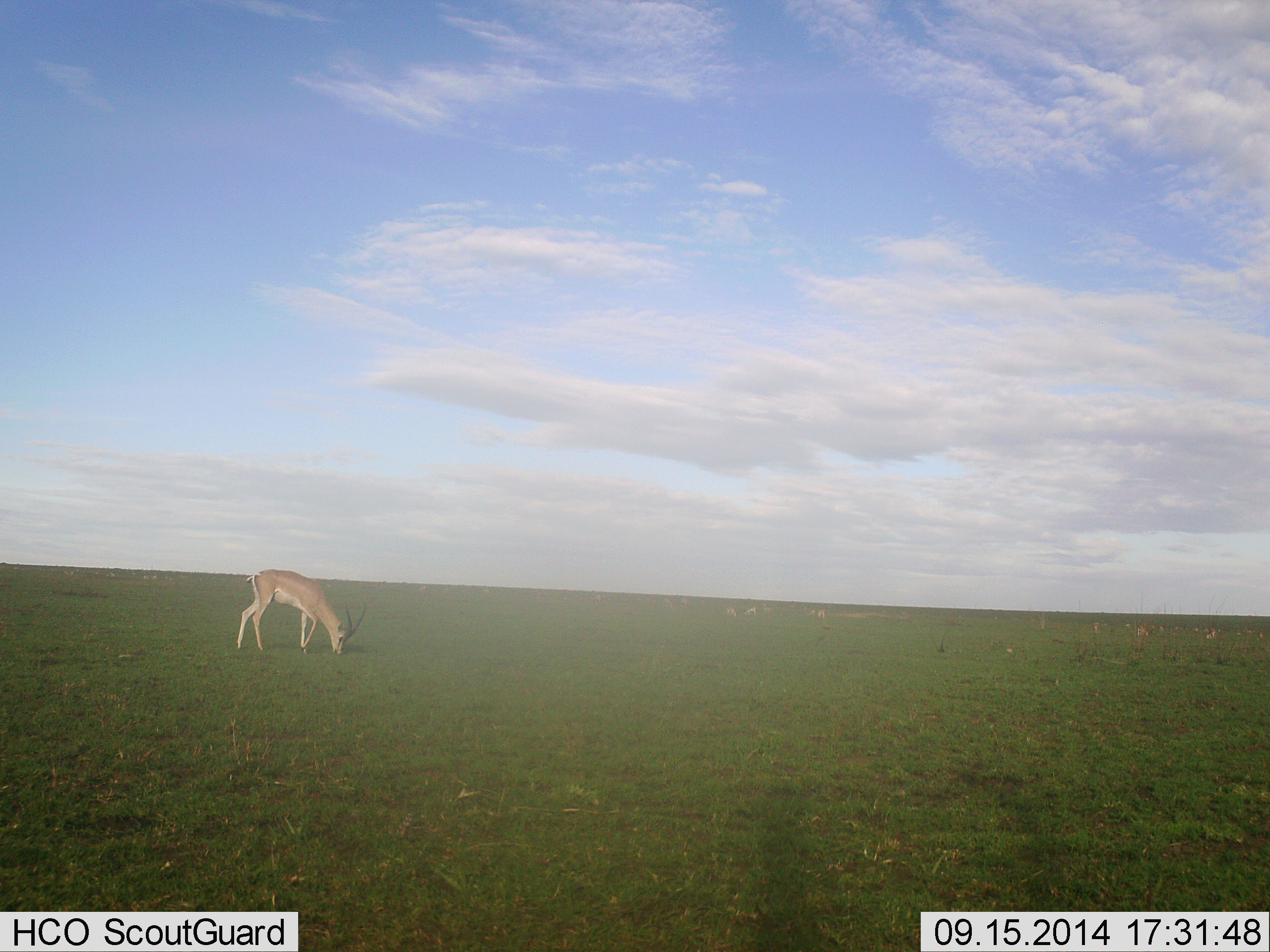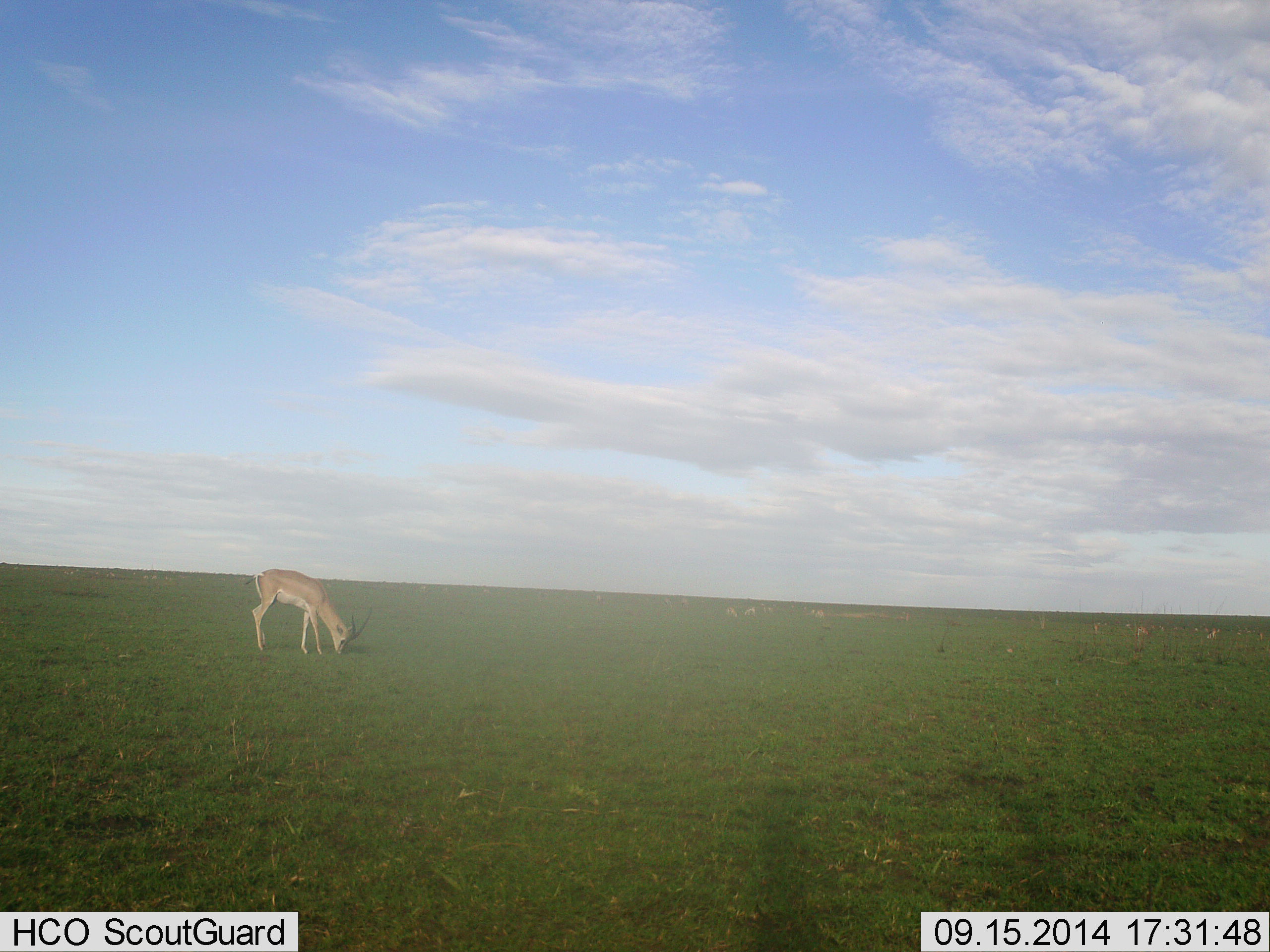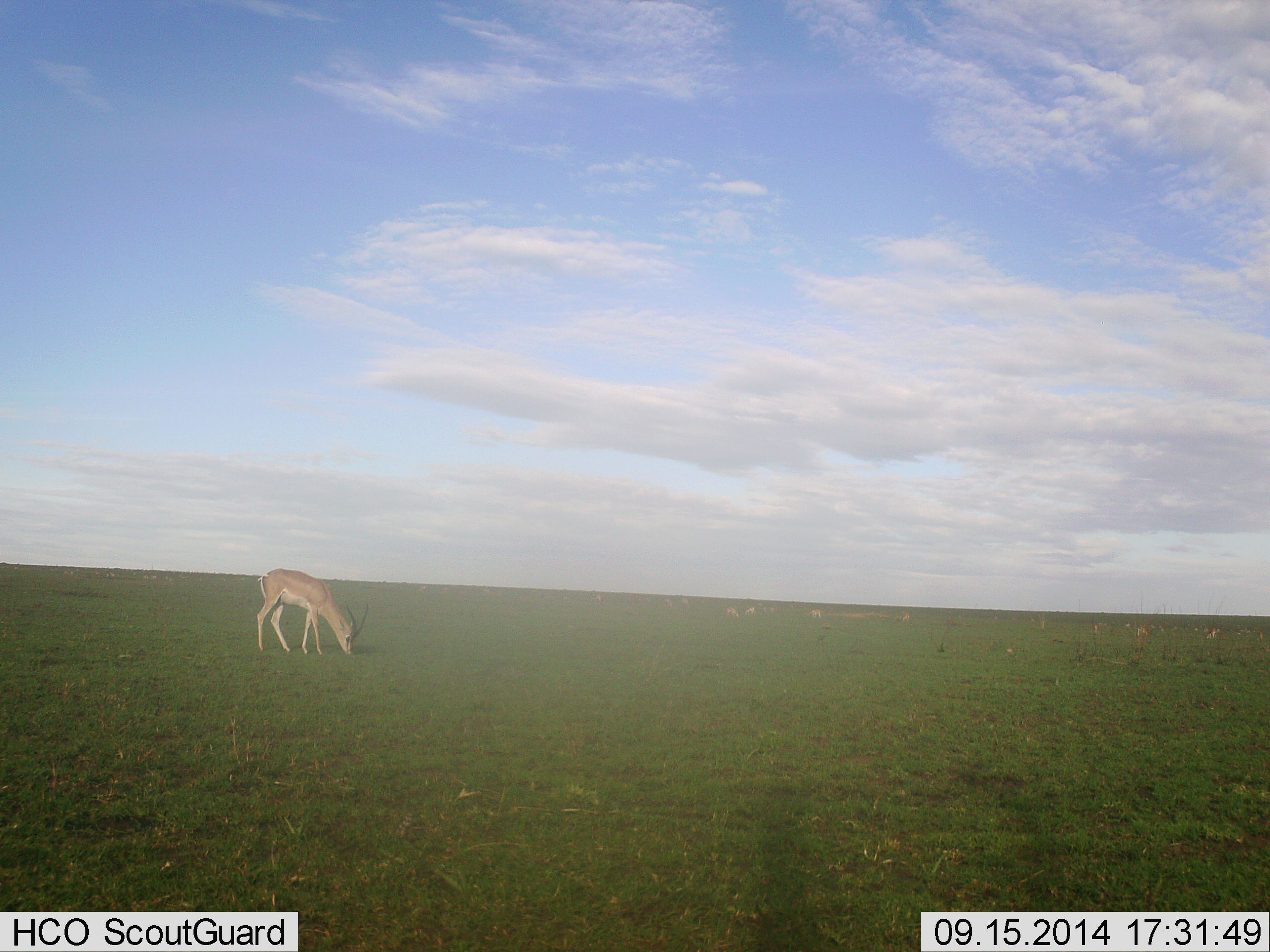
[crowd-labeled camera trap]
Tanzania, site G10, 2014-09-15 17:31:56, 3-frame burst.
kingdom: Animalia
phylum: Chordata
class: Mammalia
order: Artiodactyla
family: Bovidae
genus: Nanger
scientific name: Nanger granti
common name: grant's gazelle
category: gazellegrants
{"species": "gazellegrants (grant's gazelle) (Nanger granti)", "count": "1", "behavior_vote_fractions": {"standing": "20%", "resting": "0%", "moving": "10%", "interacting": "10%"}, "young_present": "0%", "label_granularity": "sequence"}